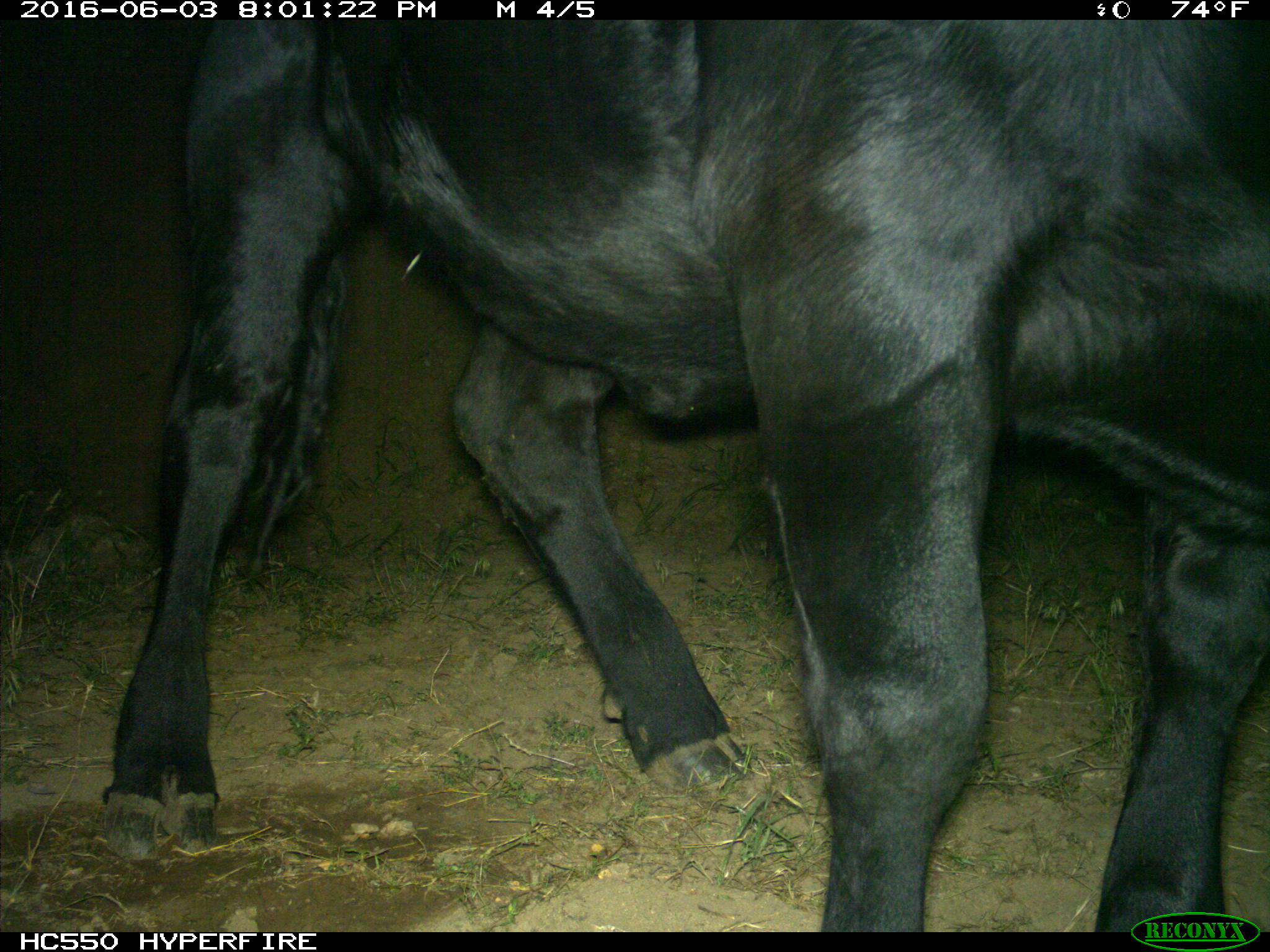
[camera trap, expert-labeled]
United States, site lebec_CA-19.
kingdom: Animalia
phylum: Chordata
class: Mammalia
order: Artiodactyla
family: Bovidae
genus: Bos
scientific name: Bos taurus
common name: domestic cow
Bos taurus (domestic cow).